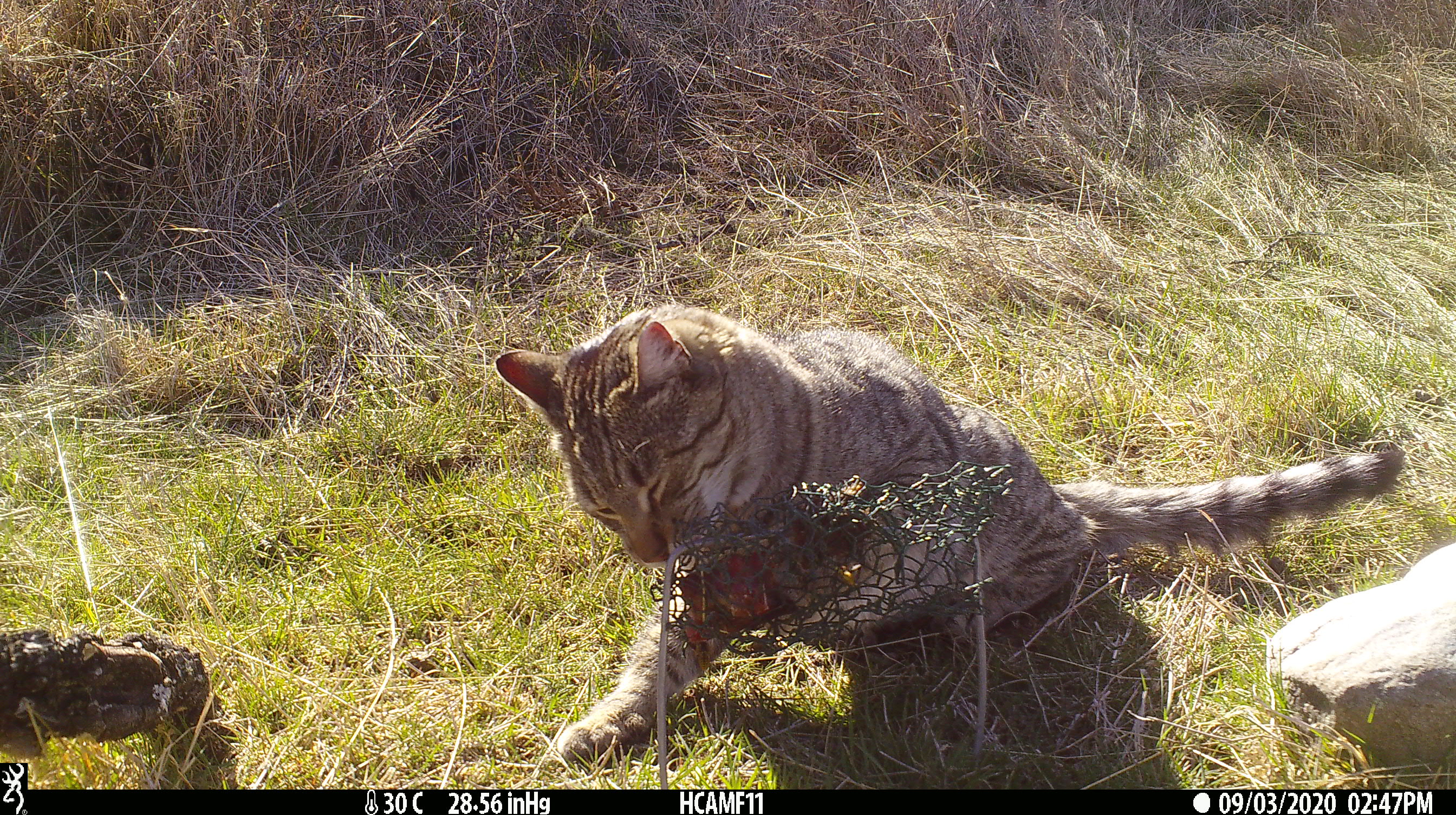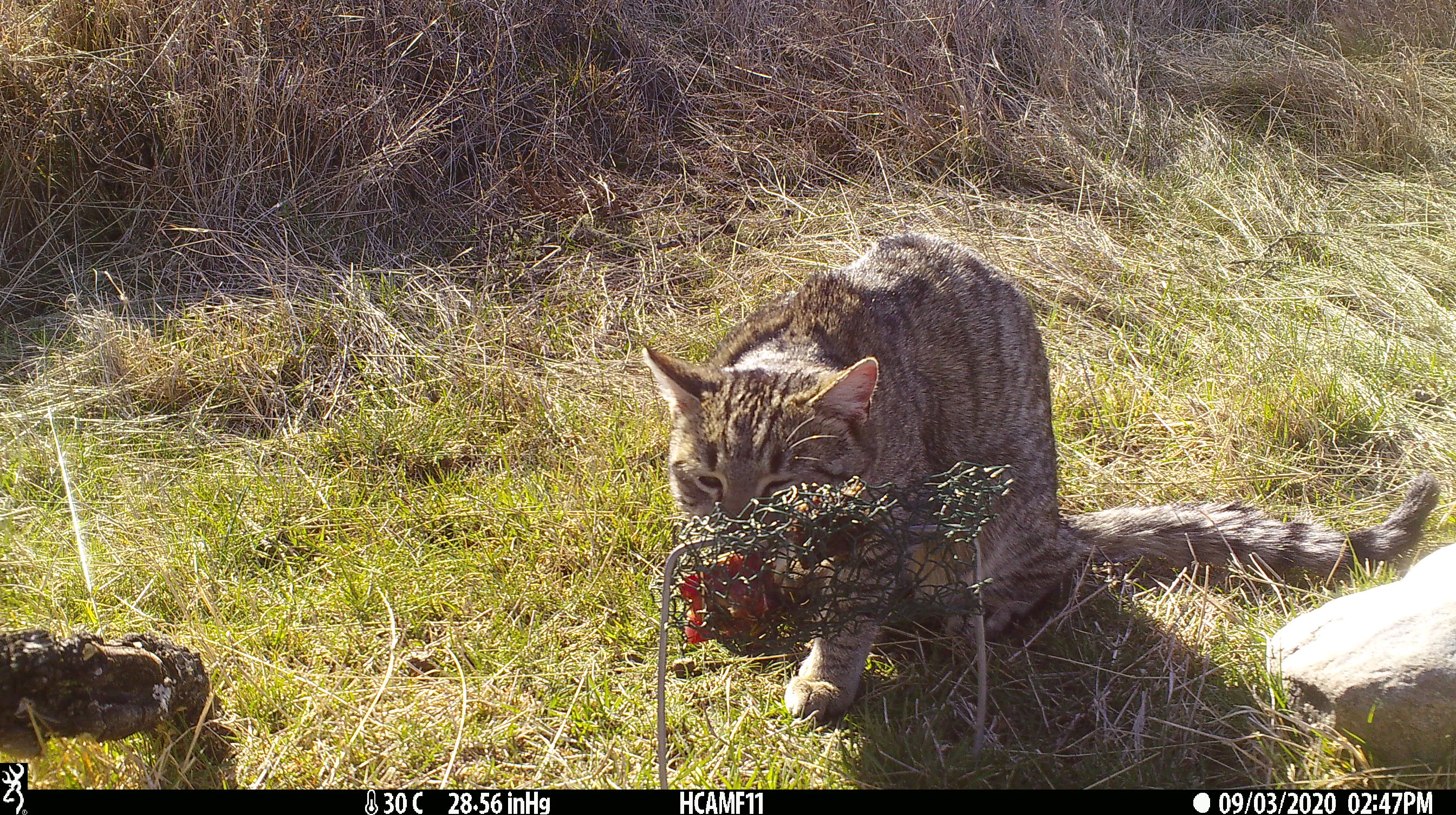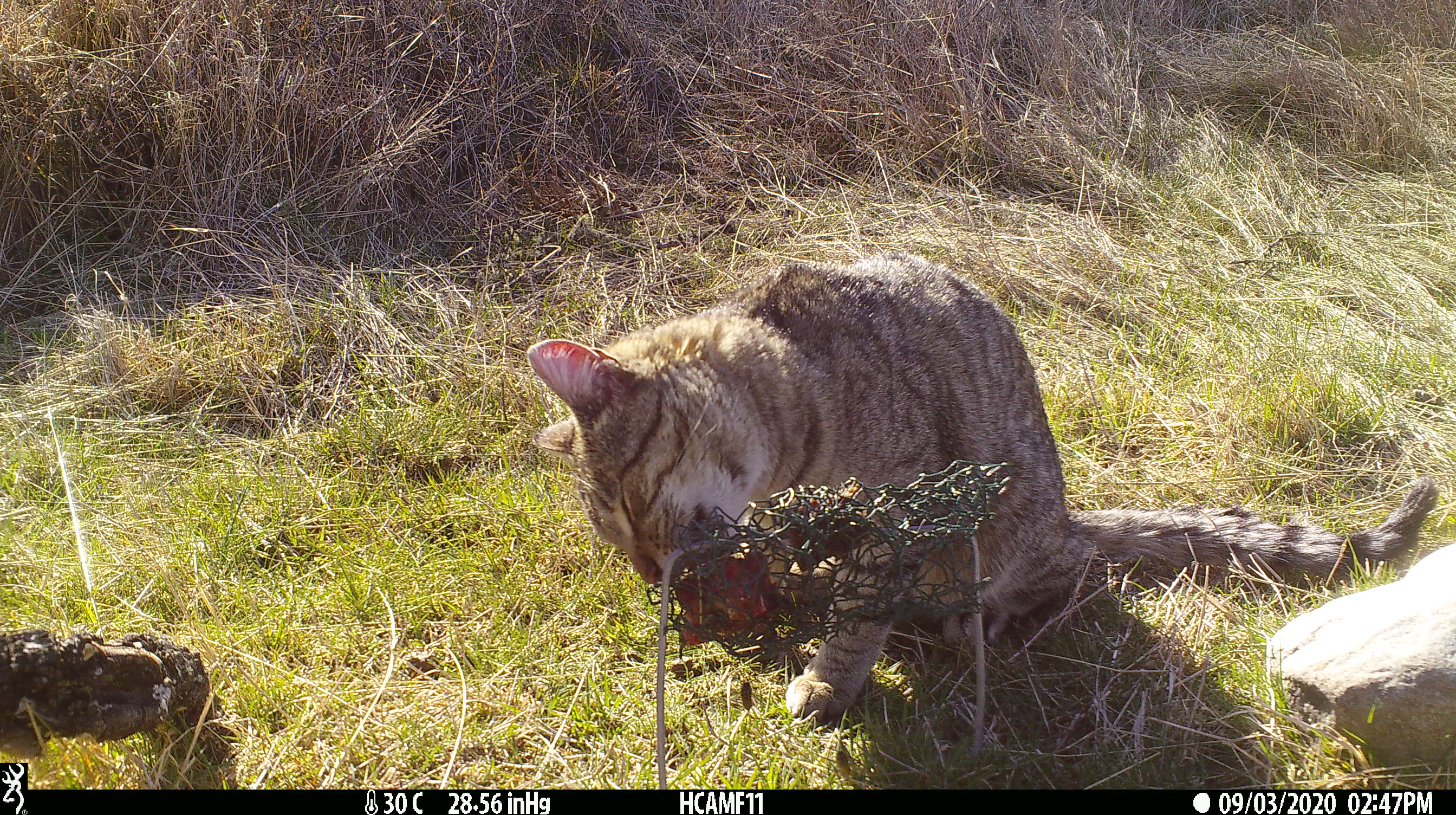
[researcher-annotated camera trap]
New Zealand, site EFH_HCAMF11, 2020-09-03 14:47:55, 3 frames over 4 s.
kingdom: Animalia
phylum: Chordata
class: Mammalia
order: Carnivora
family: Felidae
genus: Felis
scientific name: Felis catus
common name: domestic cat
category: cat